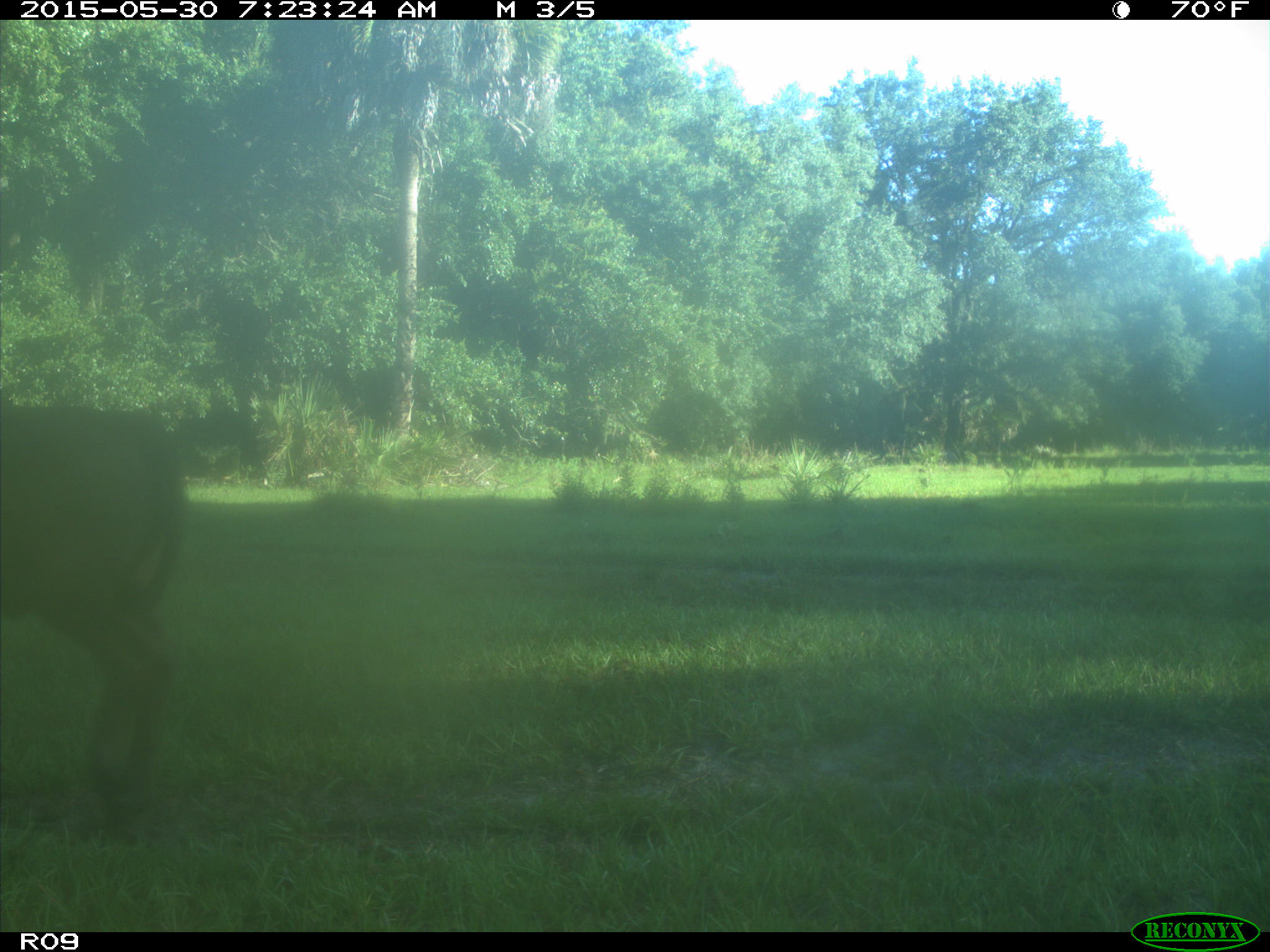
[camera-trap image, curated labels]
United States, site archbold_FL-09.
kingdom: Animalia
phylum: Chordata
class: Mammalia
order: Artiodactyla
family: Bovidae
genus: Bos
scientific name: Bos taurus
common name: domestic cow